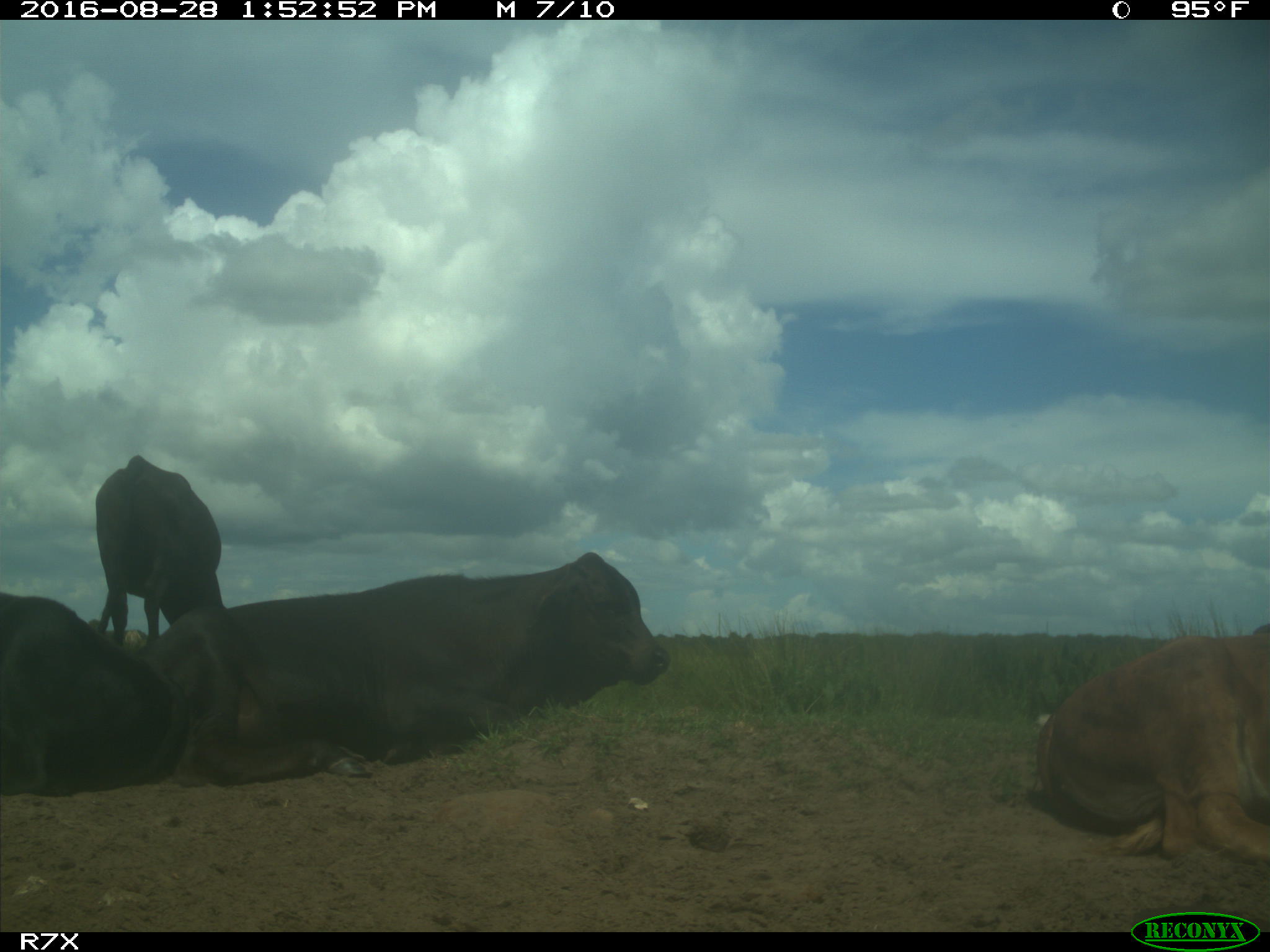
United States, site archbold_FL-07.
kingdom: Animalia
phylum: Chordata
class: Mammalia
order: Artiodactyla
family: Bovidae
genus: Bos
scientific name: Bos taurus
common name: domestic cow